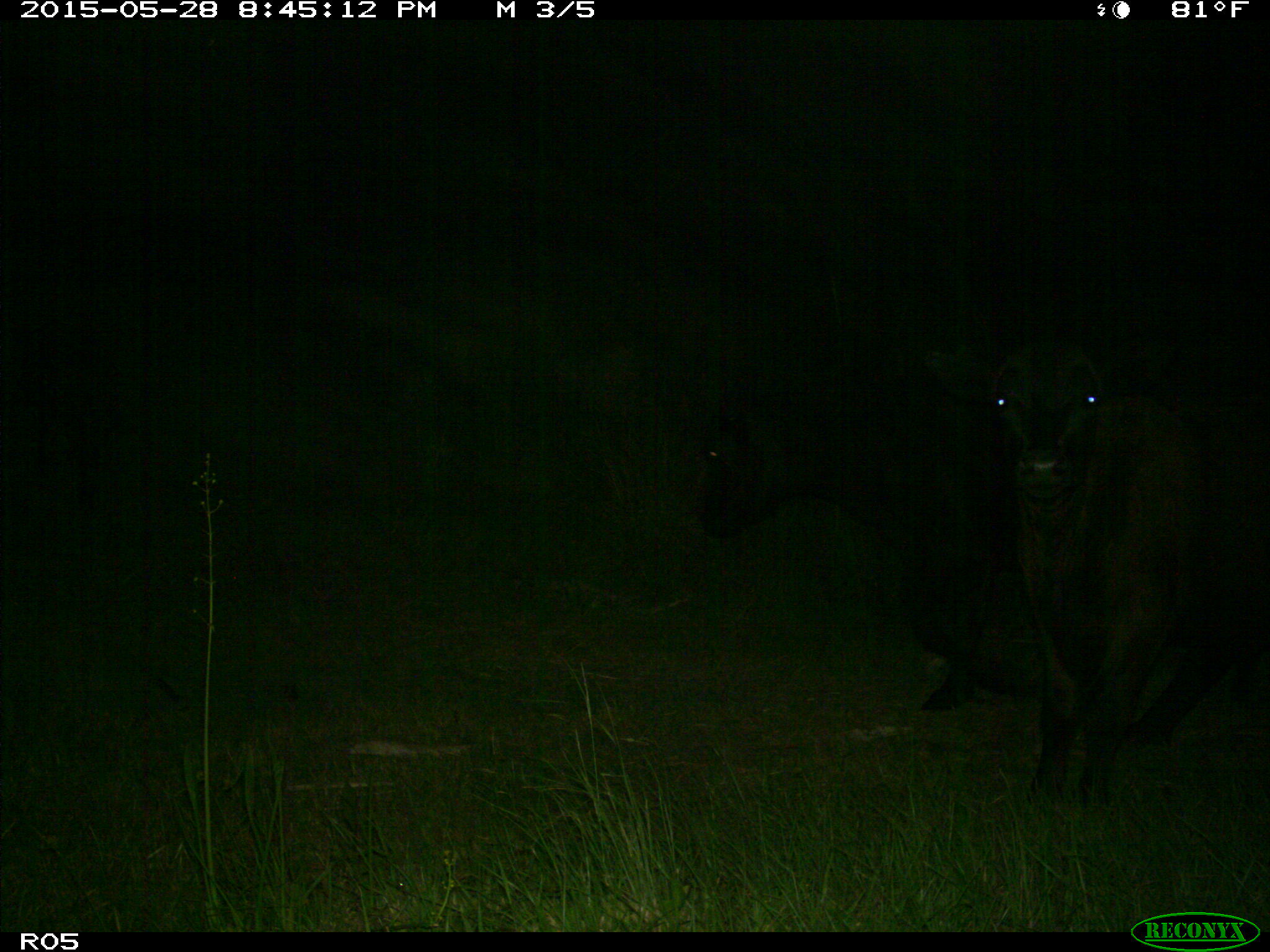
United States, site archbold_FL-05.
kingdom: Animalia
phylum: Chordata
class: Mammalia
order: Artiodactyla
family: Bovidae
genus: Bos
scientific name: Bos taurus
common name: domestic cow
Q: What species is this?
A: Bos taurus (domestic cow).